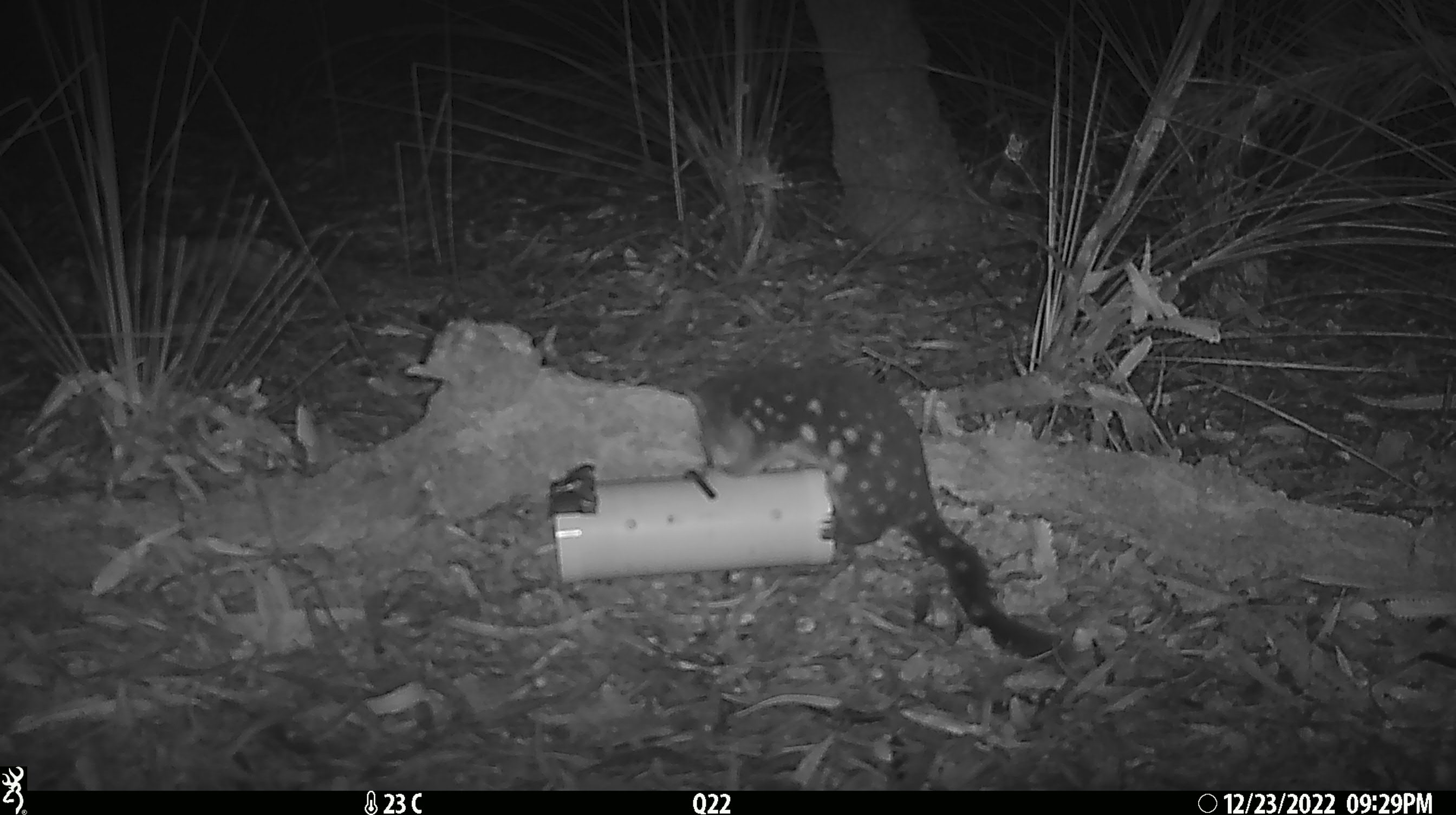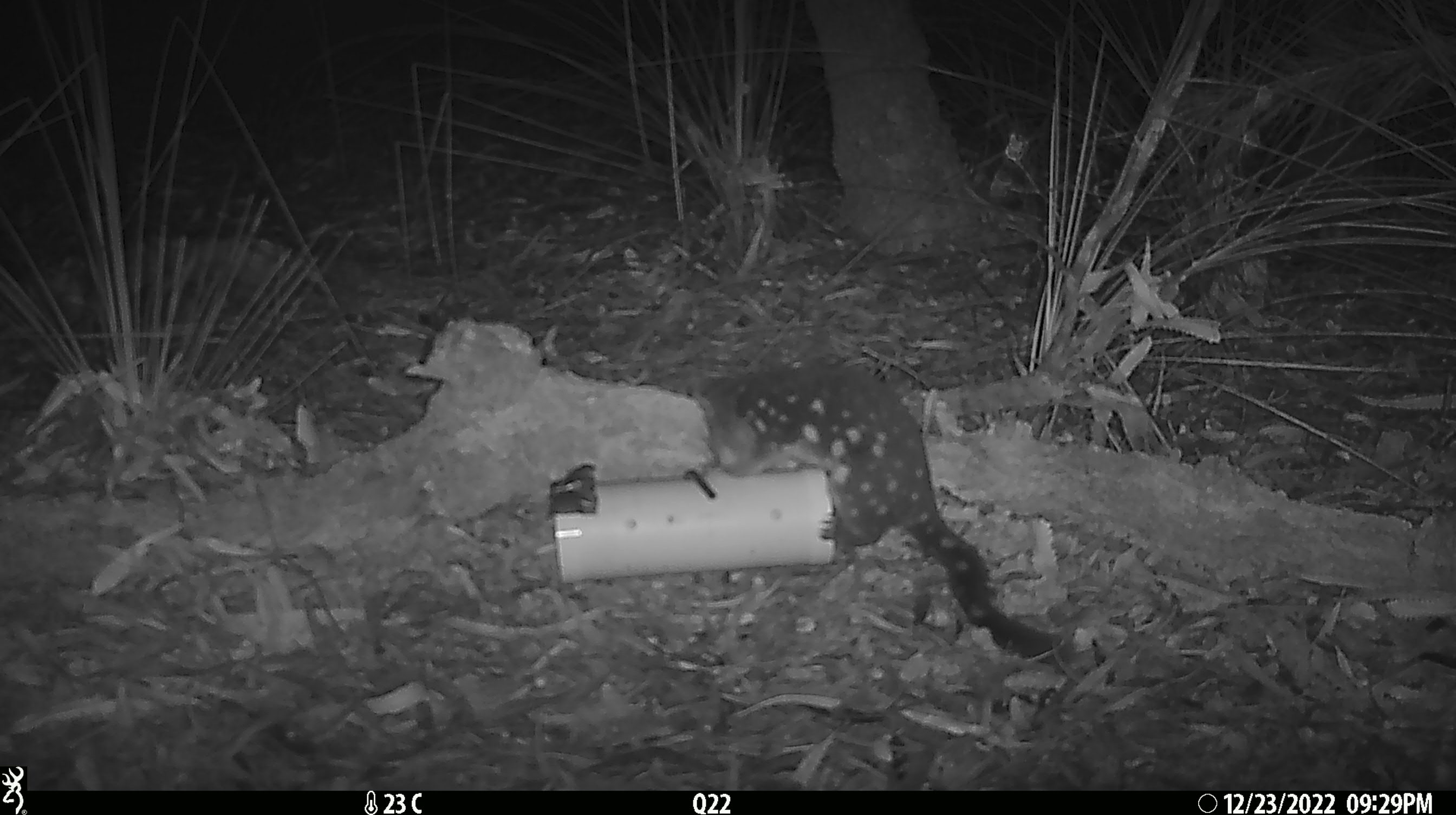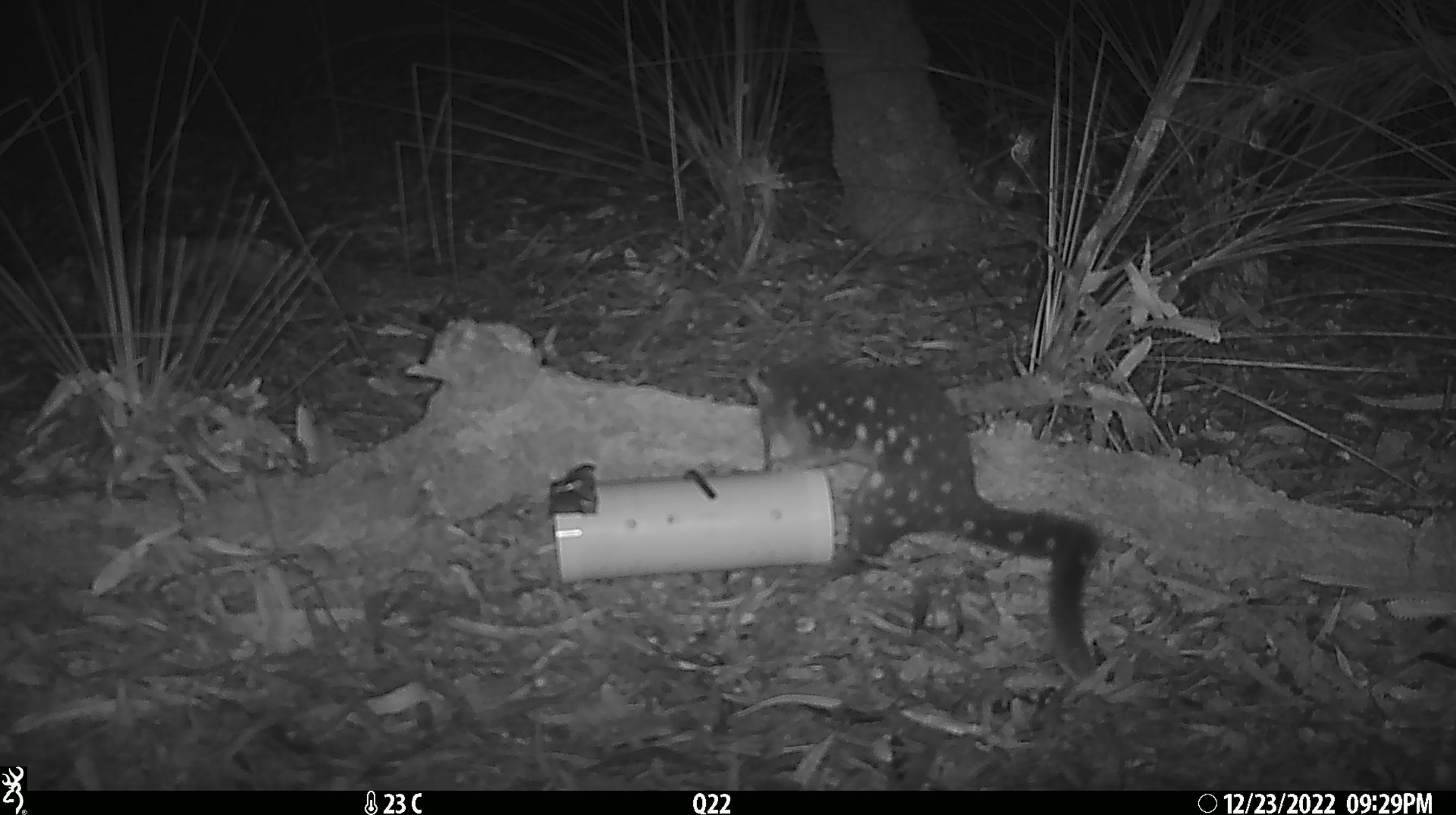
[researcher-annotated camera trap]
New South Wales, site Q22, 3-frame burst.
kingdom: Animalia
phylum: Chordata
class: Mammalia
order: Dasyuromorphia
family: Dasyuridae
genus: Dasyurus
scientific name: Dasyurus maculatus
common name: spotted-tailed quoll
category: quoll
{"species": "quoll (spotted-tailed quoll) (Dasyurus maculatus)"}